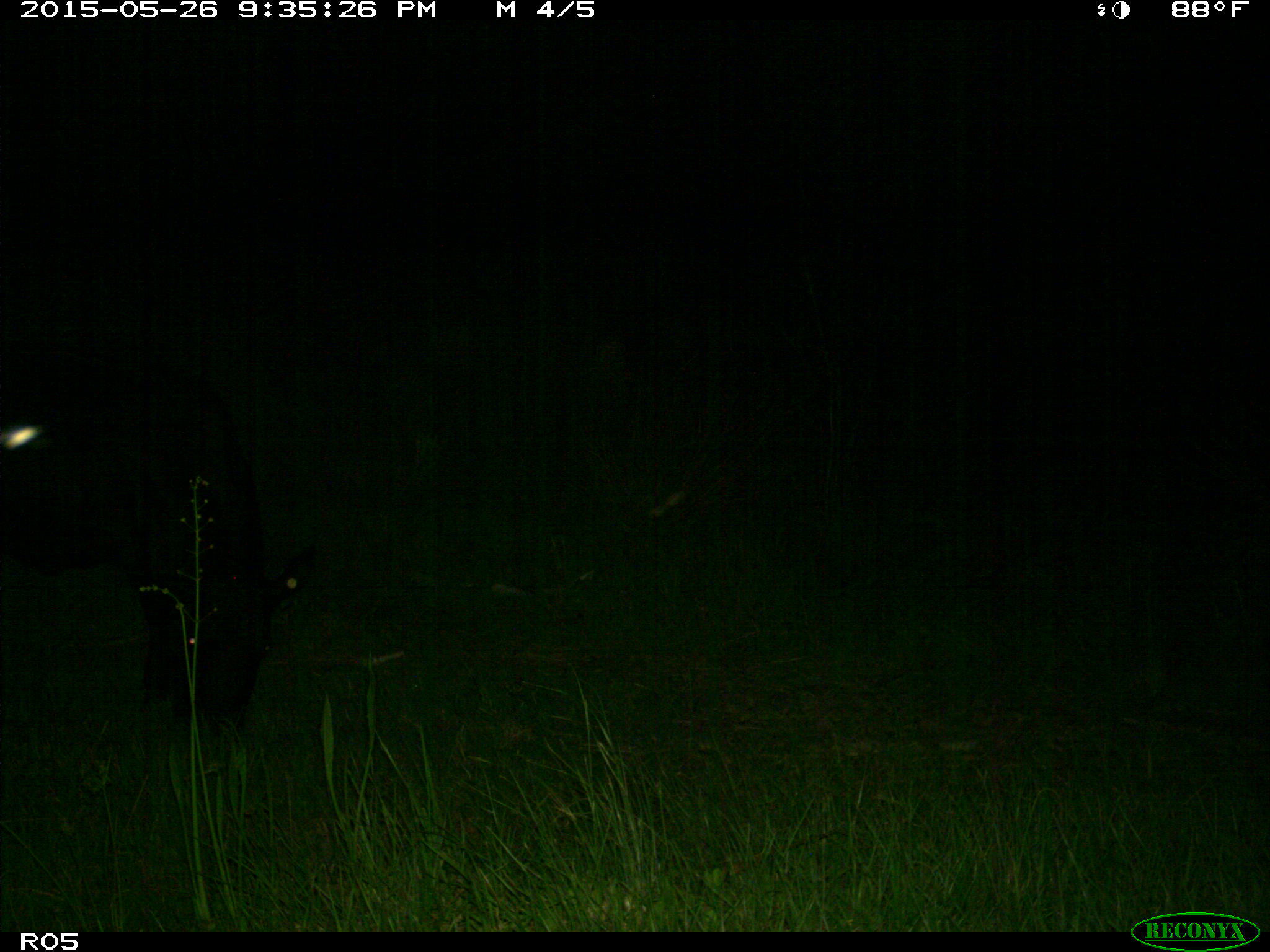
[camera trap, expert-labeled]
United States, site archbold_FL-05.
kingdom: Animalia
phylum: Chordata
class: Mammalia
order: Artiodactyla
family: Bovidae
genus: Bos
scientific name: Bos taurus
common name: domestic cow